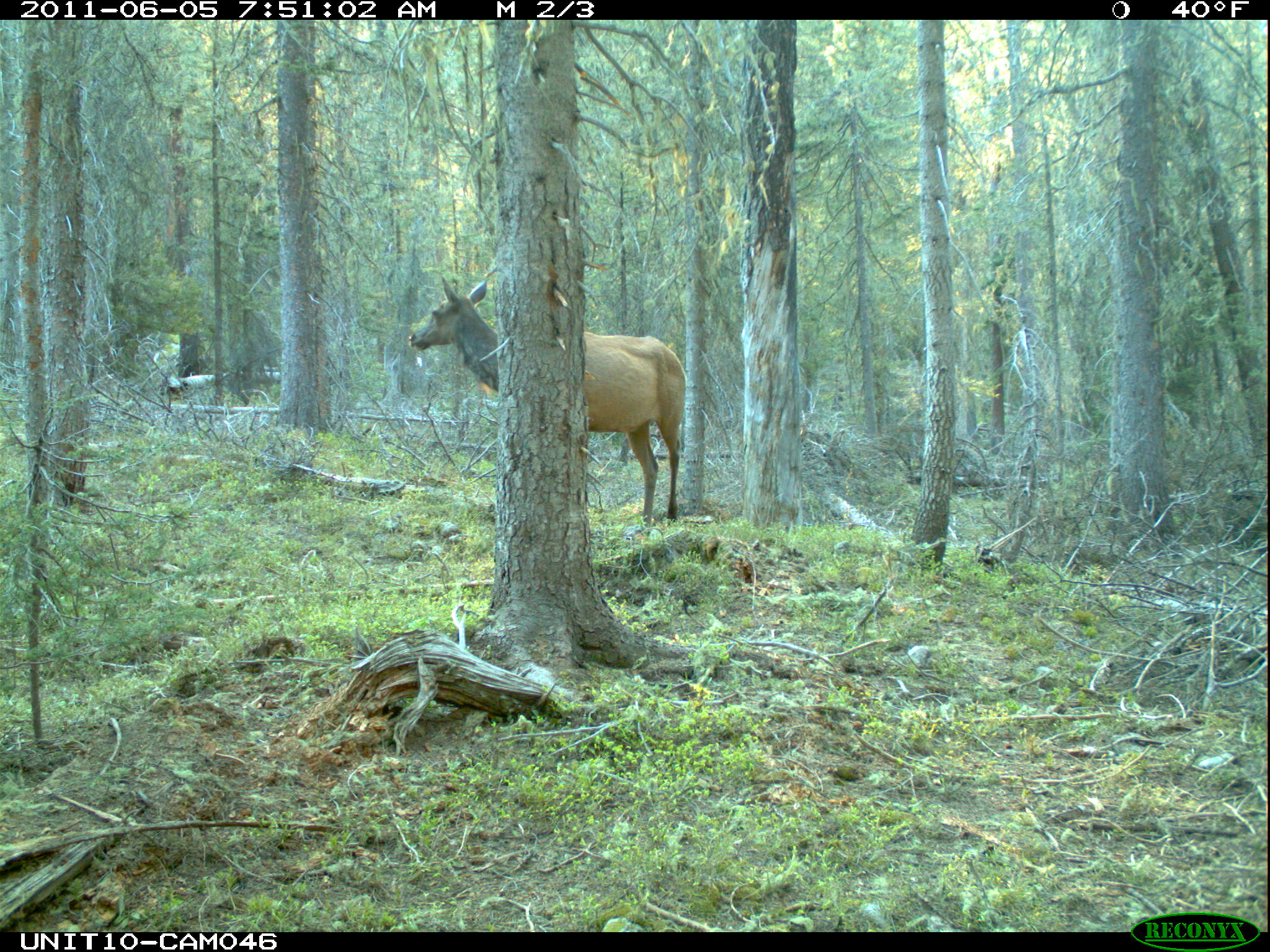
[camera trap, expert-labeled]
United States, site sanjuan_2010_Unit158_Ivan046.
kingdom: Animalia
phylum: Chordata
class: Mammalia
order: Artiodactyla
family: Cervidae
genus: Cervus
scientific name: Cervus elaphus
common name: red deer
Cervus elaphus (red deer).